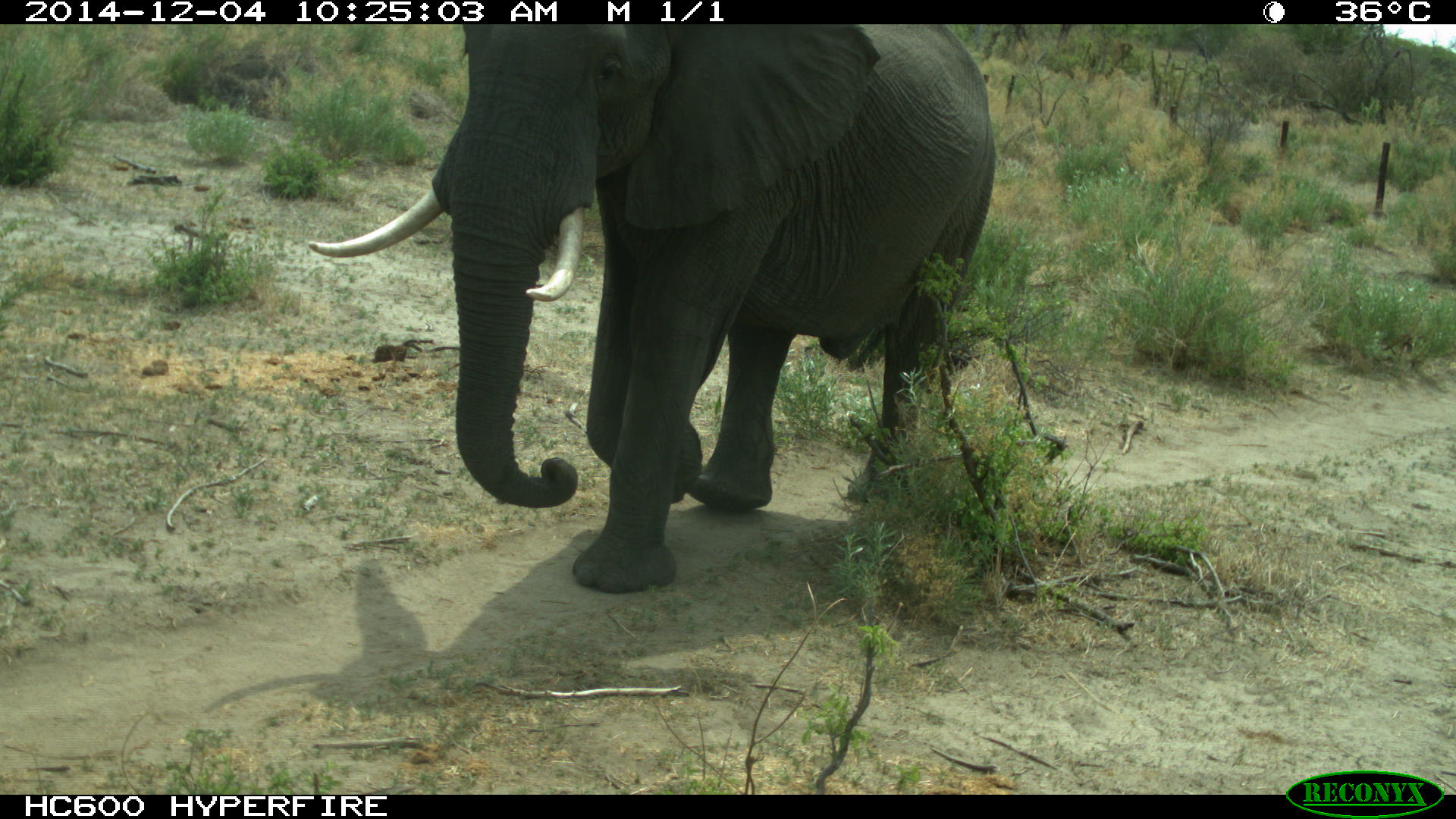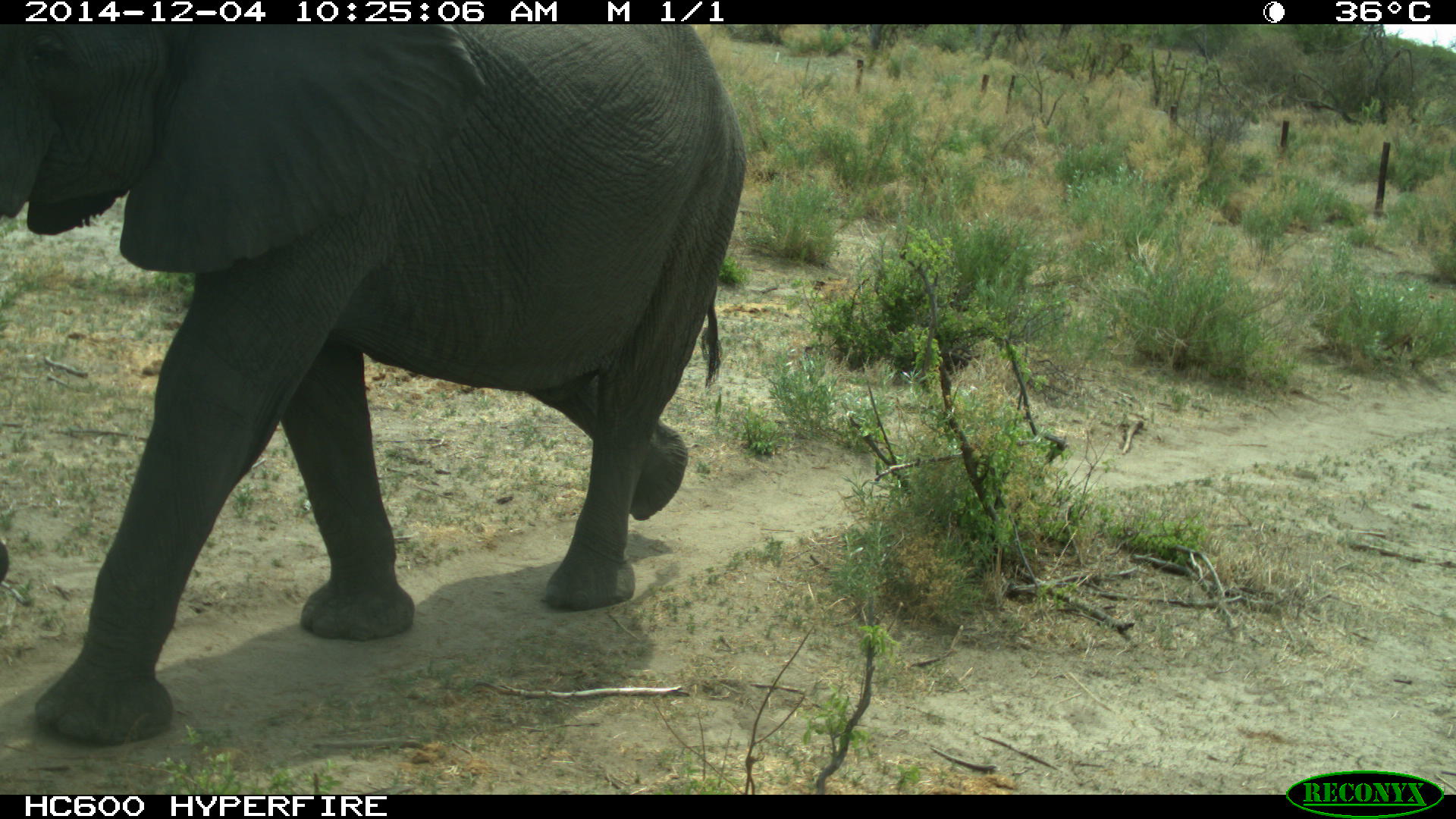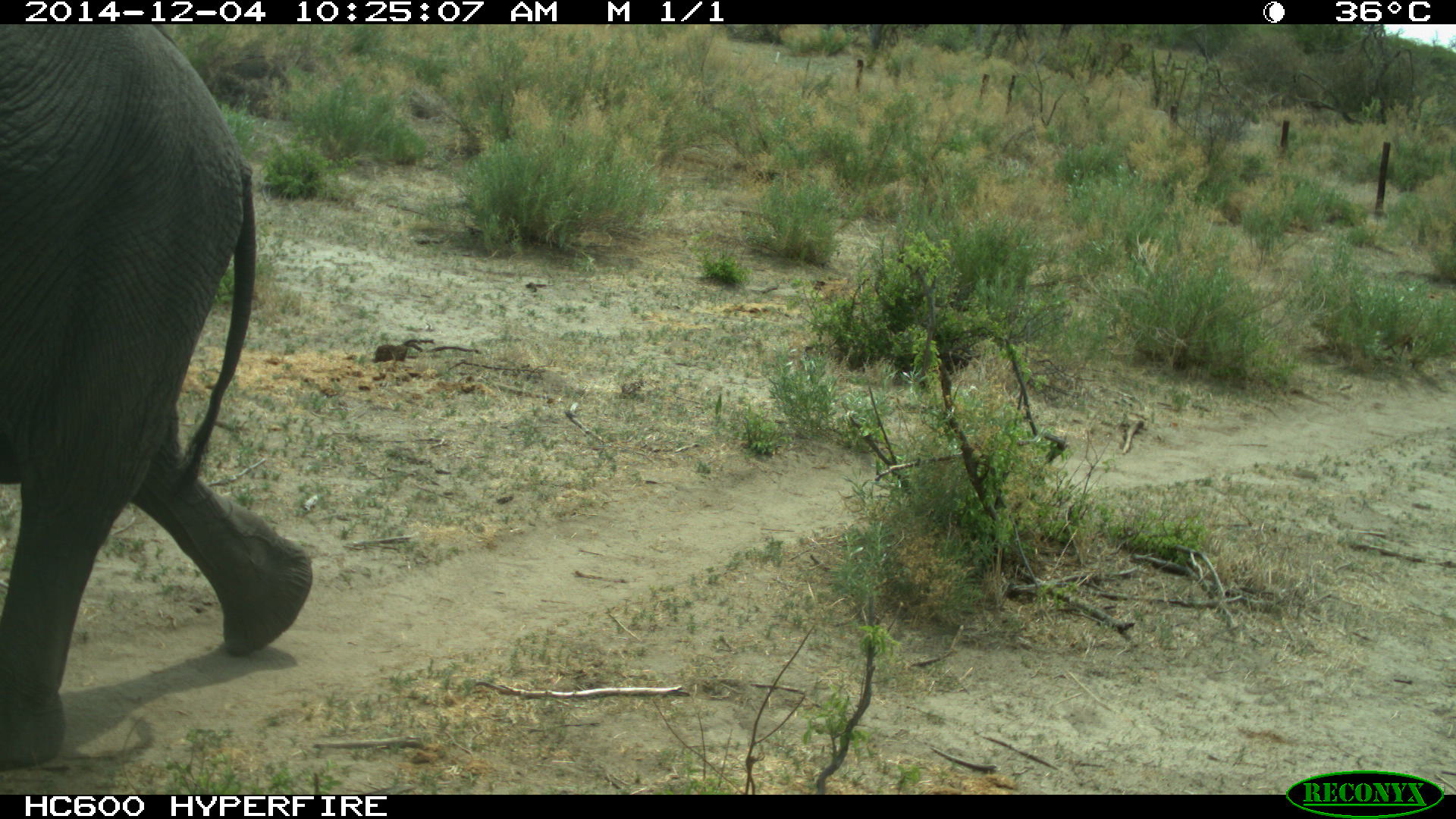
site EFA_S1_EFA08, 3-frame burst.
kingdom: Animalia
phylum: Chordata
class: Mammalia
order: Proboscidea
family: Elephantidae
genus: Loxodonta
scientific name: Loxodonta africana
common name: african bush elephant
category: elephant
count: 1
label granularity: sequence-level